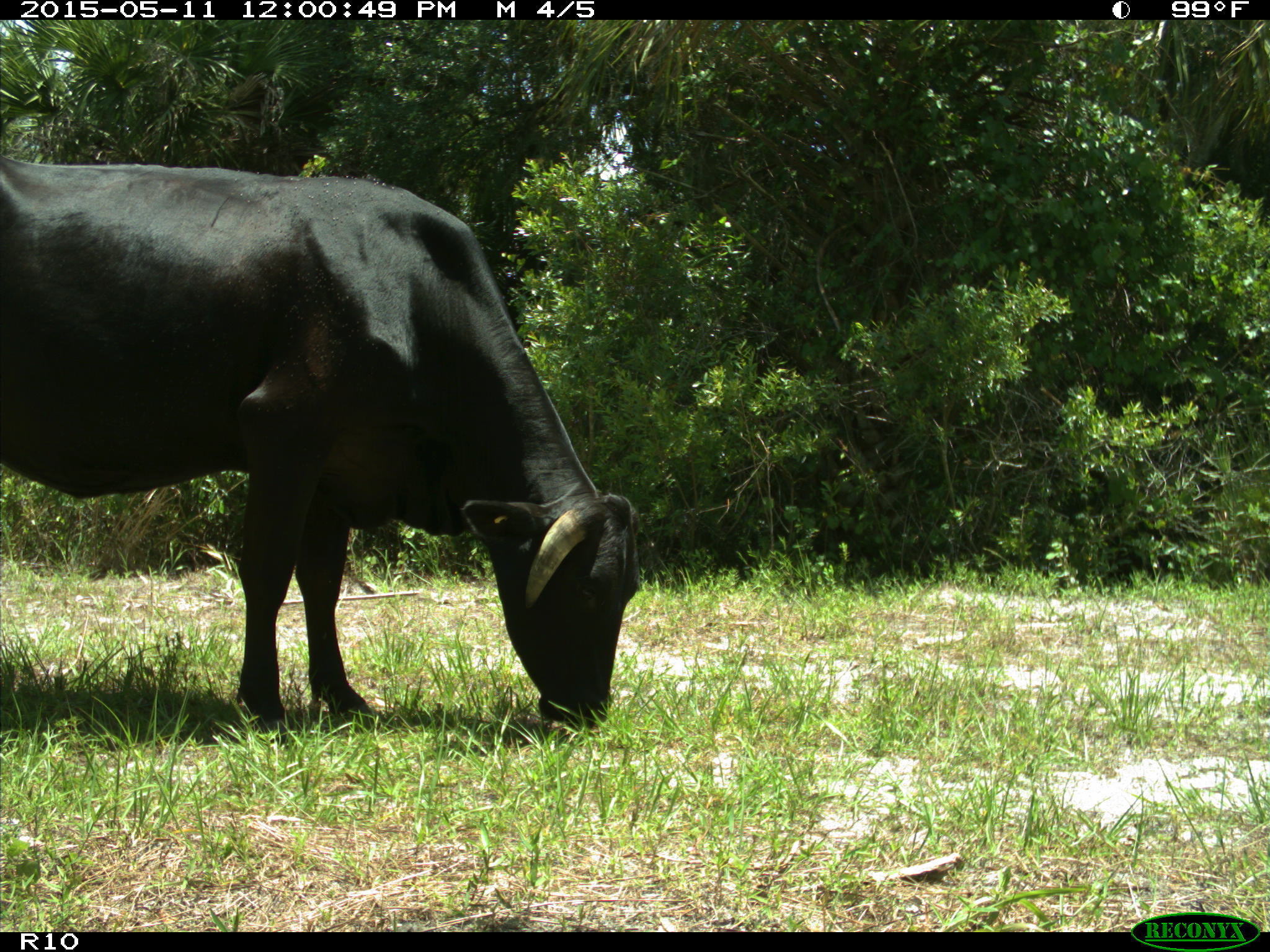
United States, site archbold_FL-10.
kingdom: Animalia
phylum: Chordata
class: Mammalia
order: Artiodactyla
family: Bovidae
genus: Bos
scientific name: Bos taurus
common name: domestic cow